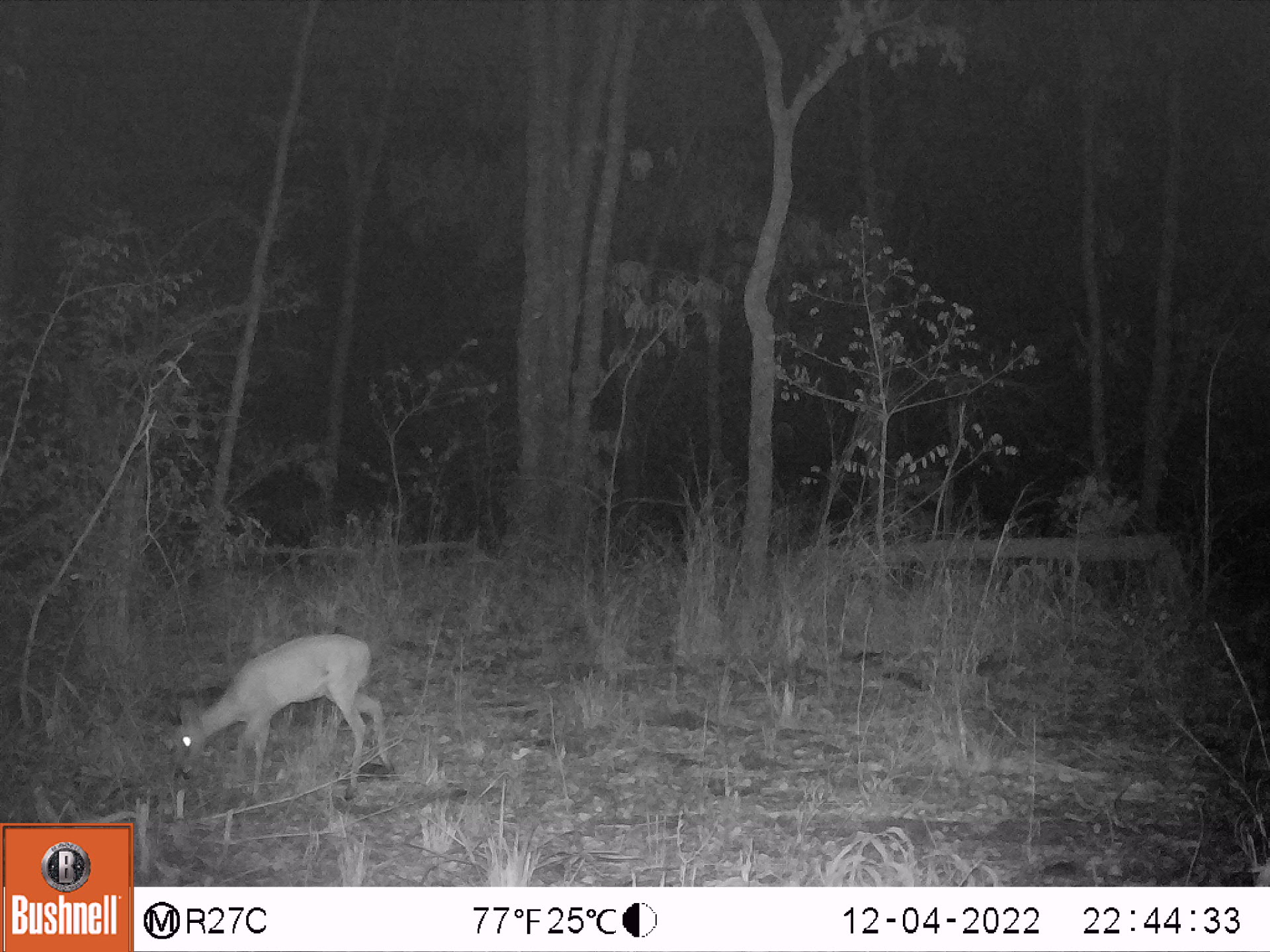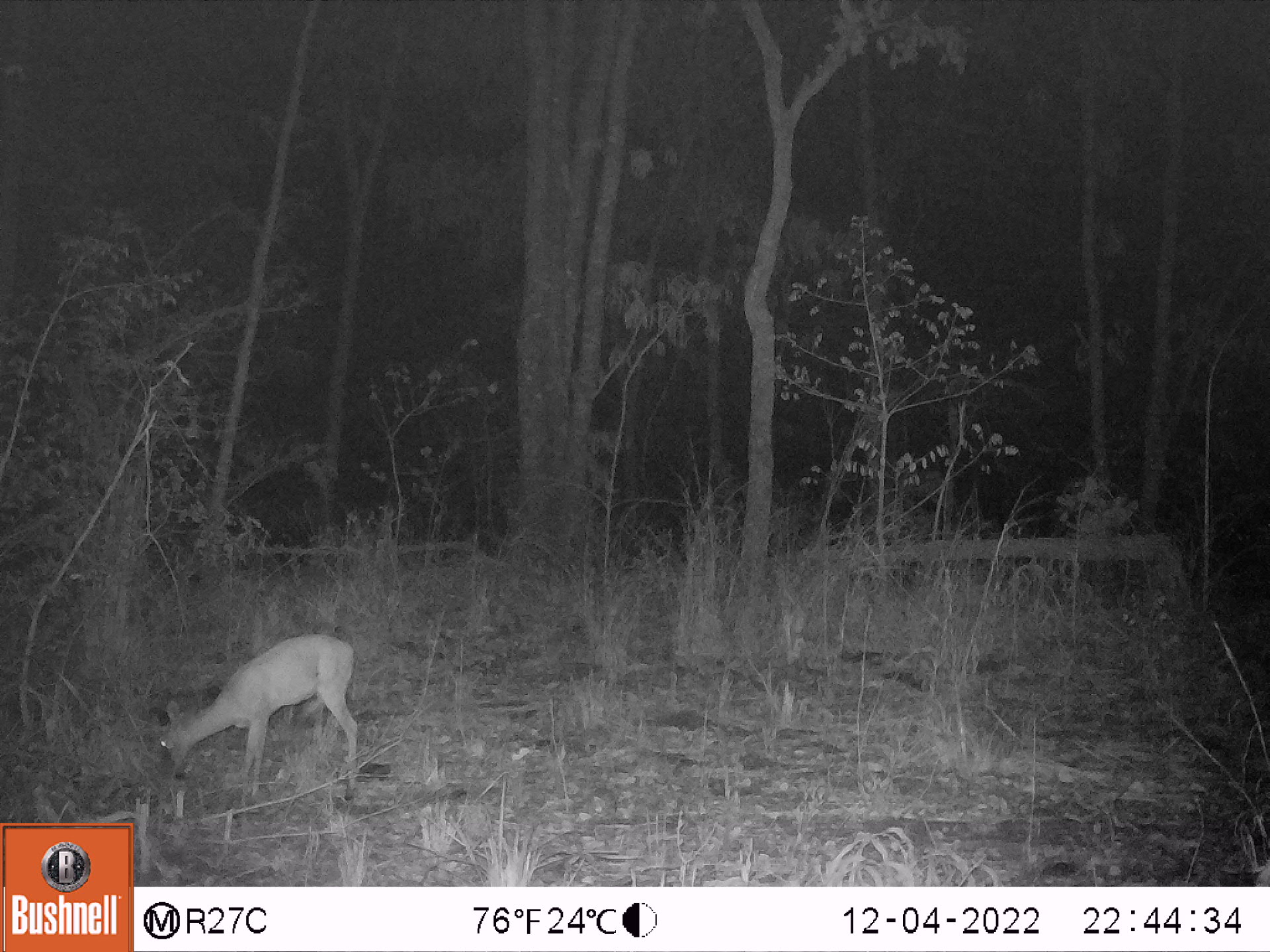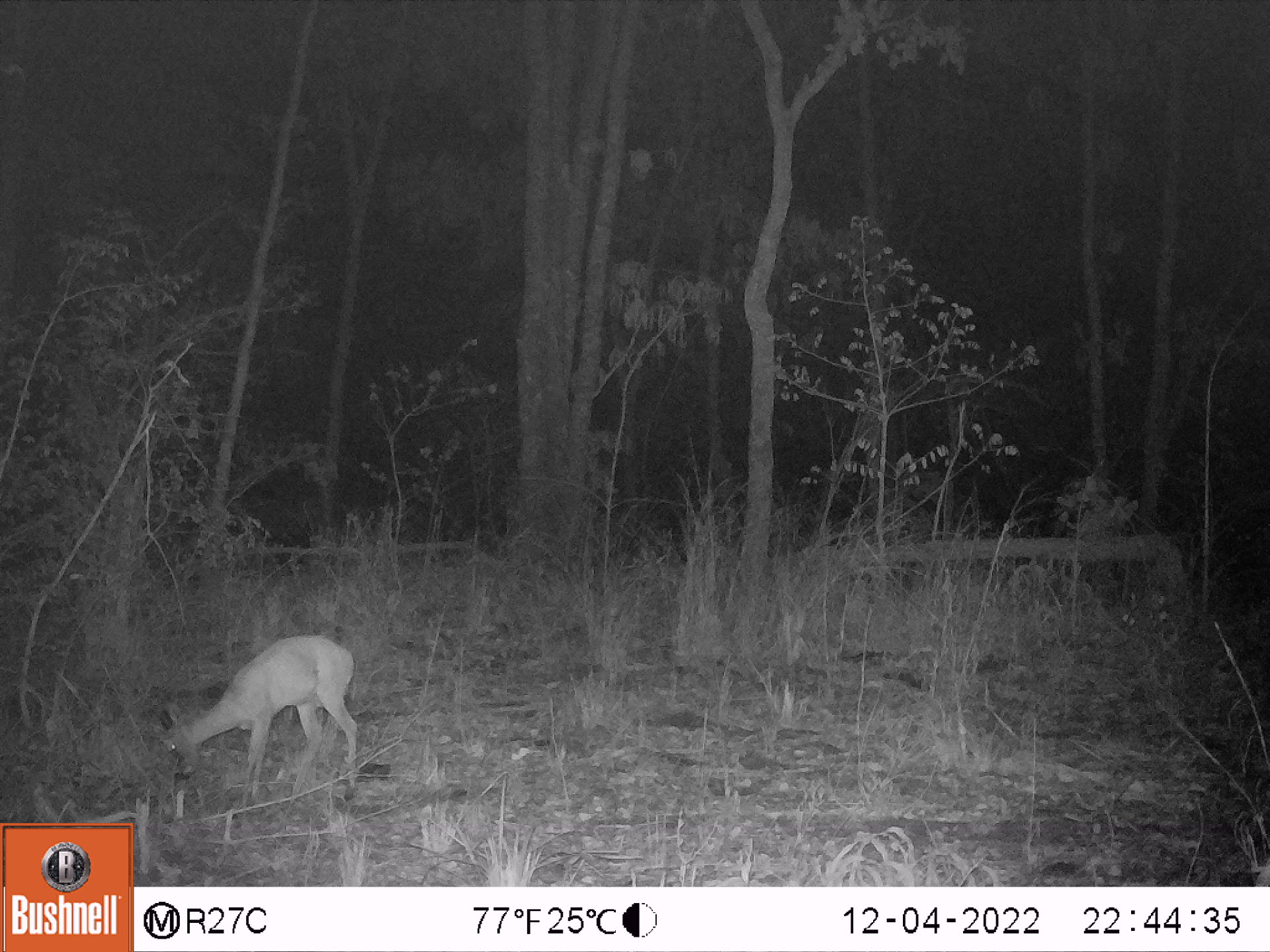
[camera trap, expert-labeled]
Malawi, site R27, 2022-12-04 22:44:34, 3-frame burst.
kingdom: Animalia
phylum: Chordata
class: Mammalia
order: Artiodactyla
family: Bovidae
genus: Sylvicapra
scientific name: Sylvicapra grimmia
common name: common duiker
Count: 1.